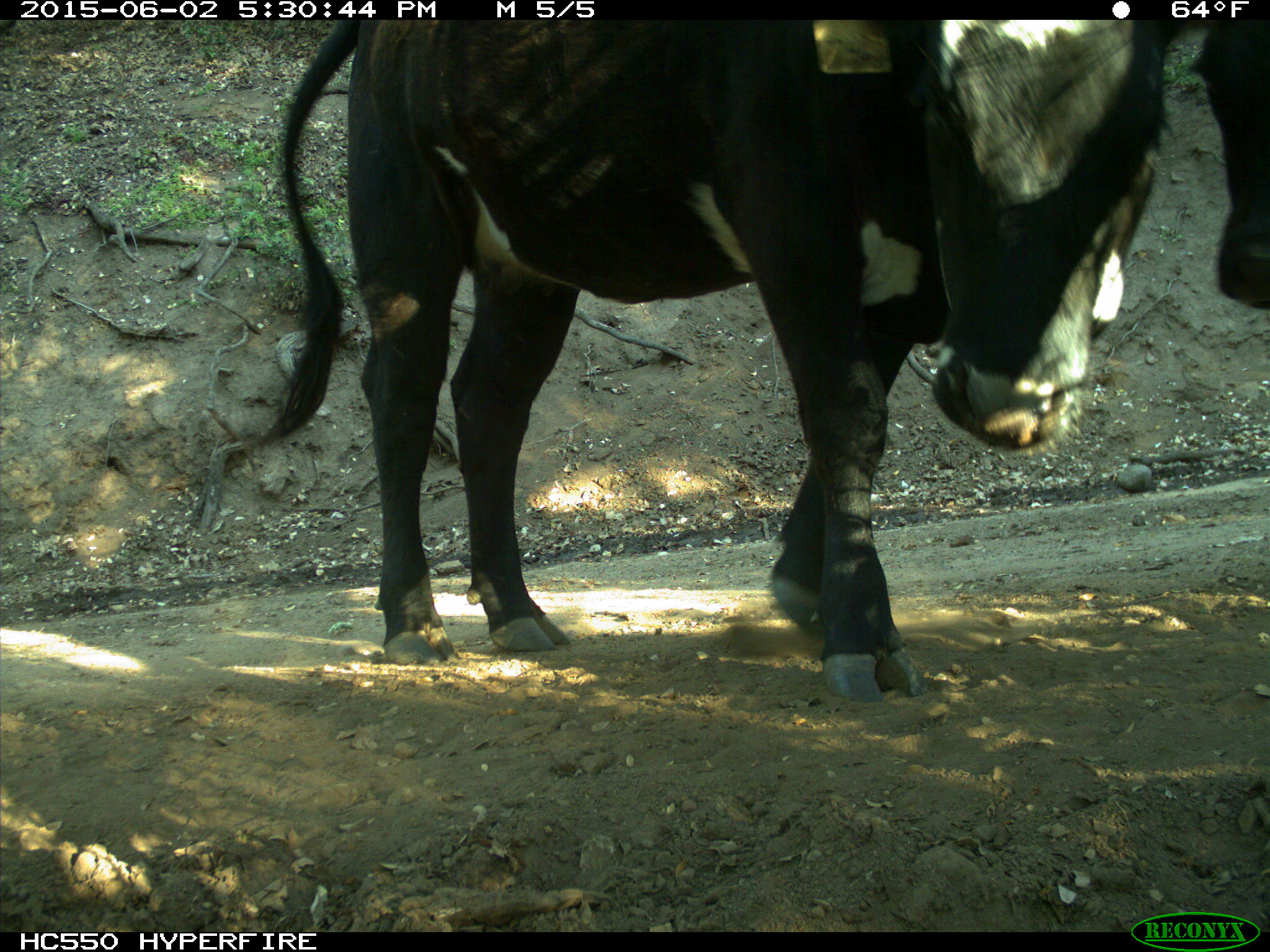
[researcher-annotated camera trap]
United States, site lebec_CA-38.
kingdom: Animalia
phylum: Chordata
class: Mammalia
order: Artiodactyla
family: Bovidae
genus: Bos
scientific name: Bos taurus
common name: domestic cow